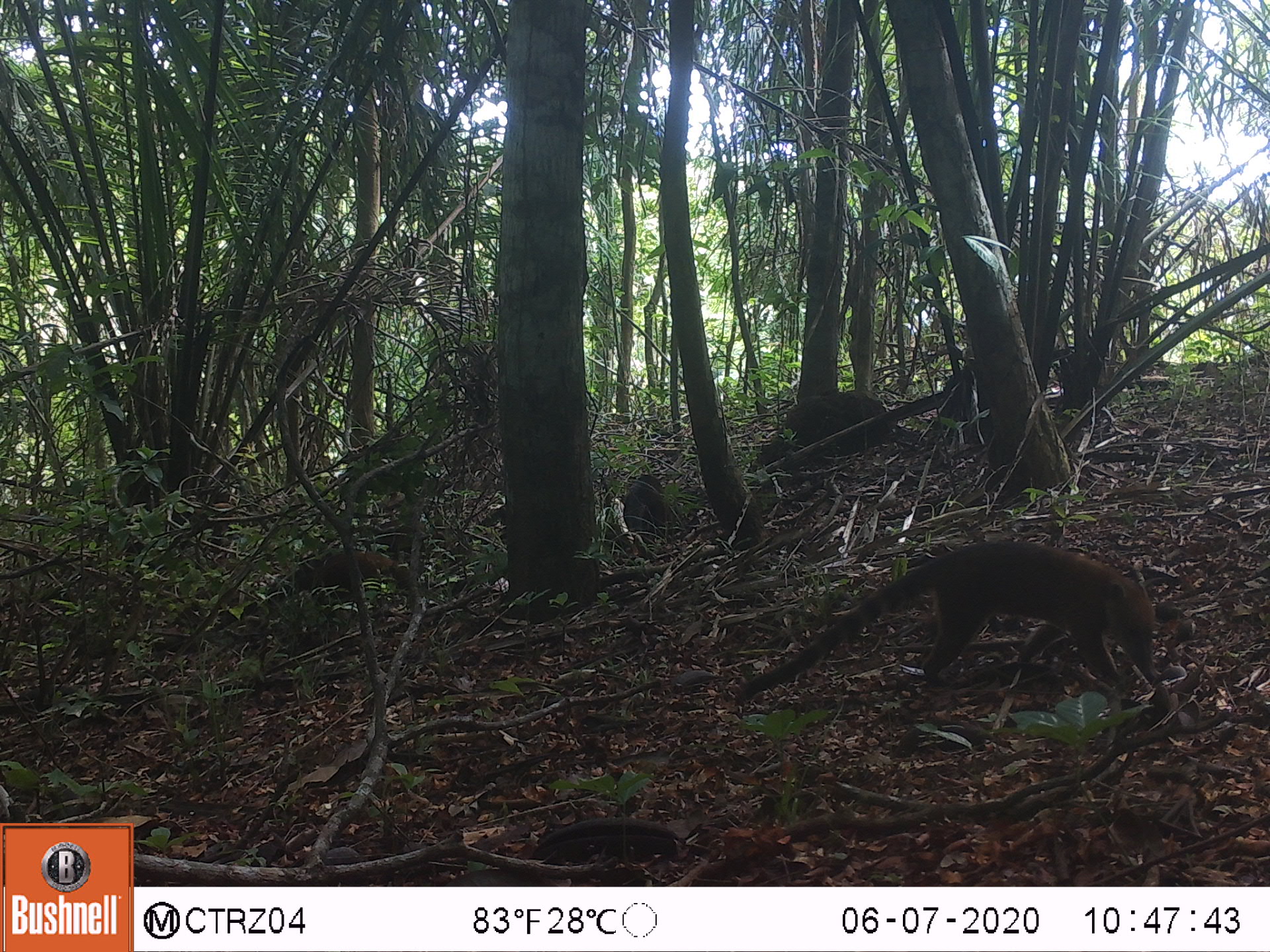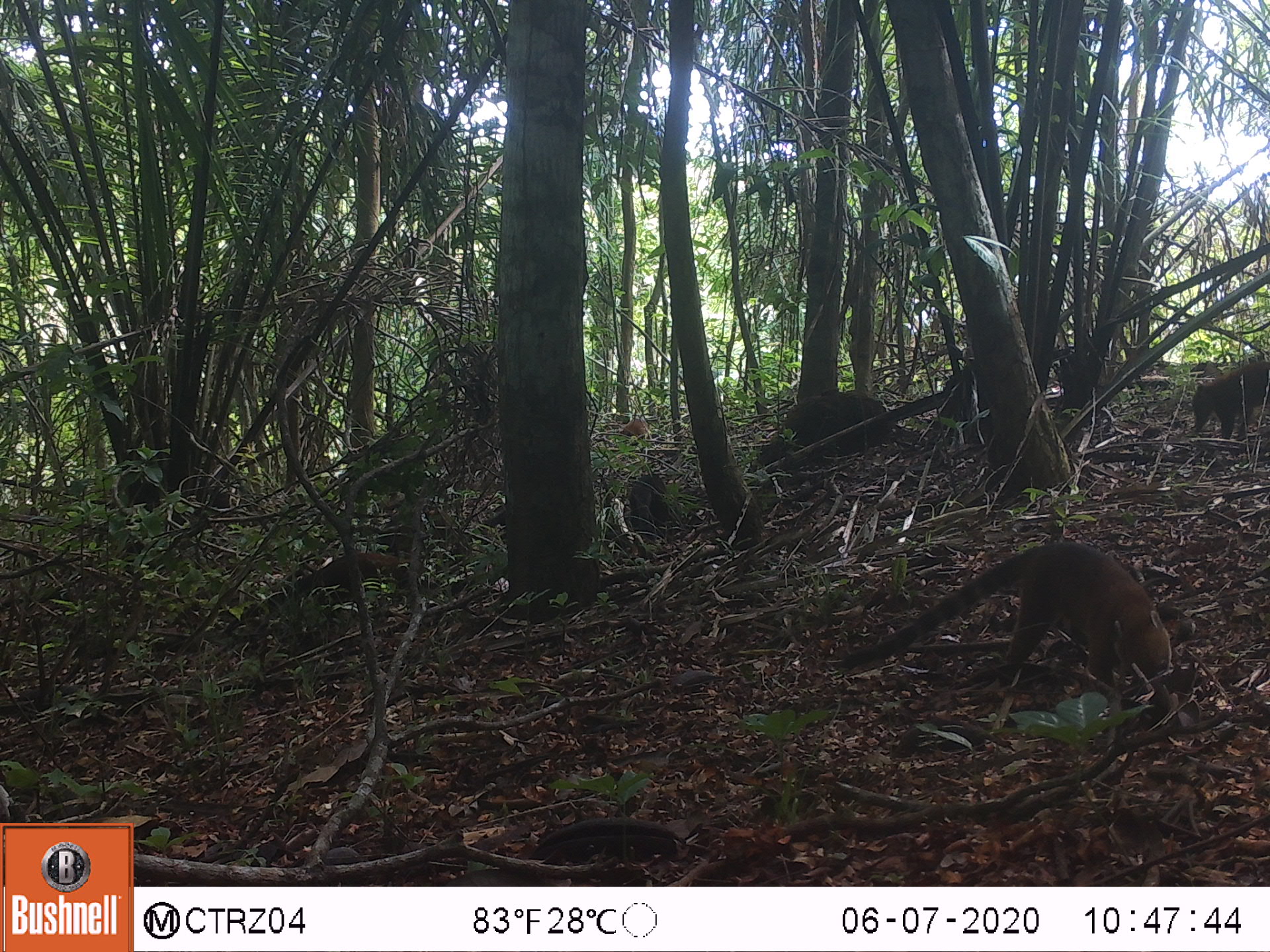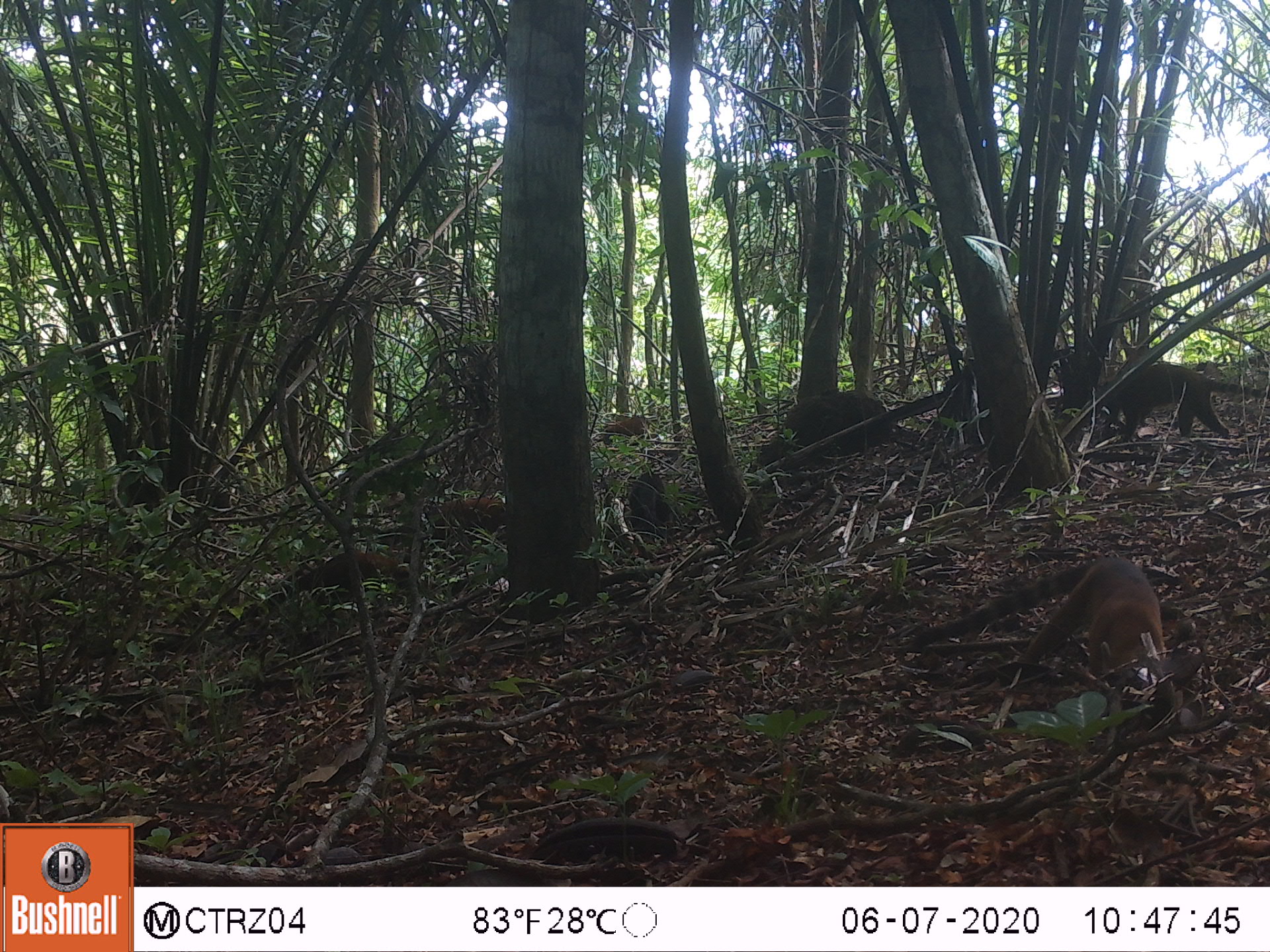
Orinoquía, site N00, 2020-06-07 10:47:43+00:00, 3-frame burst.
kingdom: Animalia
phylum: Chordata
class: Mammalia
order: Carnivora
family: Procyonidae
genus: Nasua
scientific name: Nasua nasua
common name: south american coati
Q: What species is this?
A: South american coati (Nasua nasua).